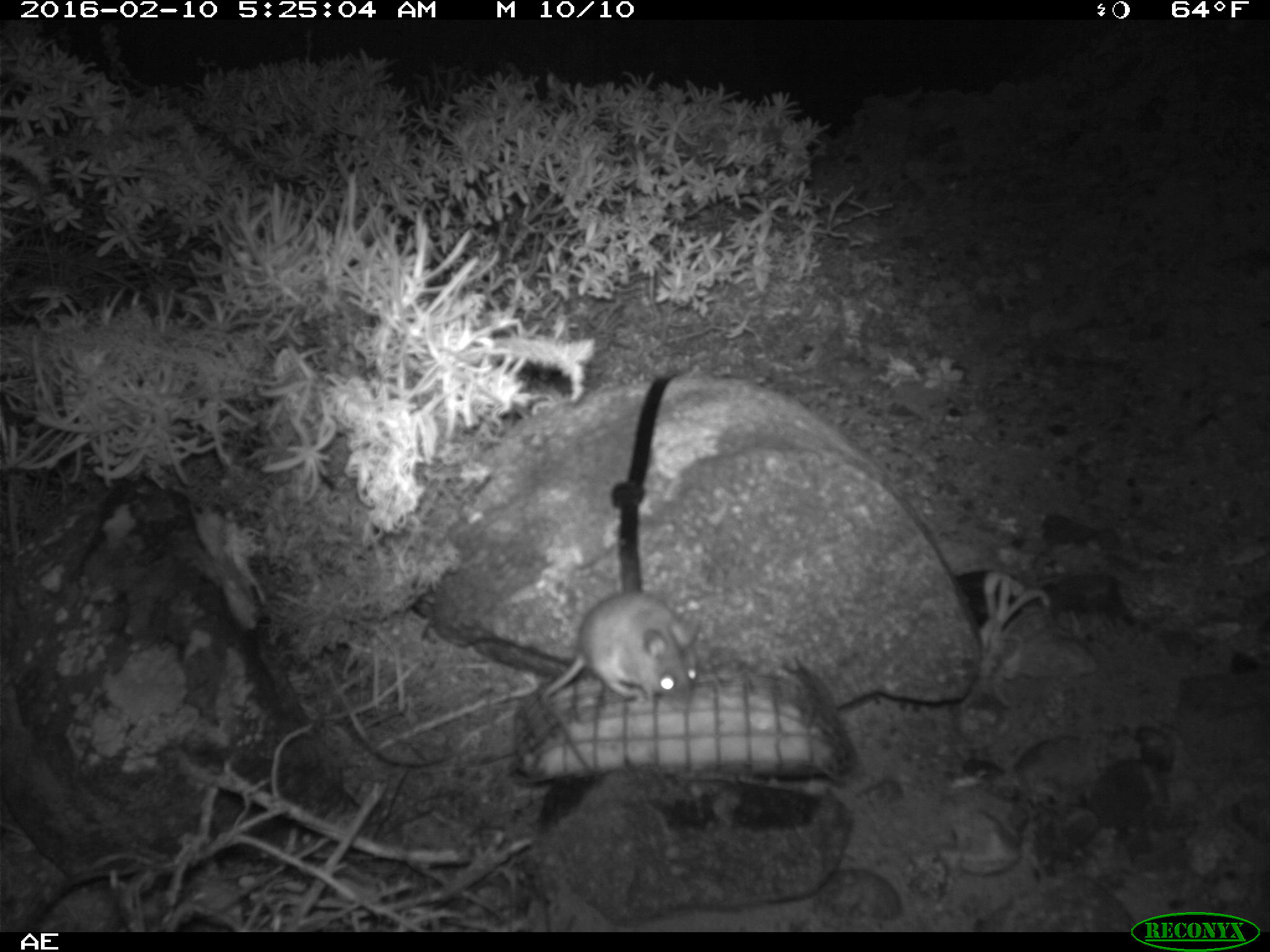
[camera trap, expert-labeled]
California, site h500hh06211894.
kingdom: Animalia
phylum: Chordata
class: Mammalia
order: Rodentia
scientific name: Rodentia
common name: rodent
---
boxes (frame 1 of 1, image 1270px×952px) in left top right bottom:
rodent: 538 591 699 772